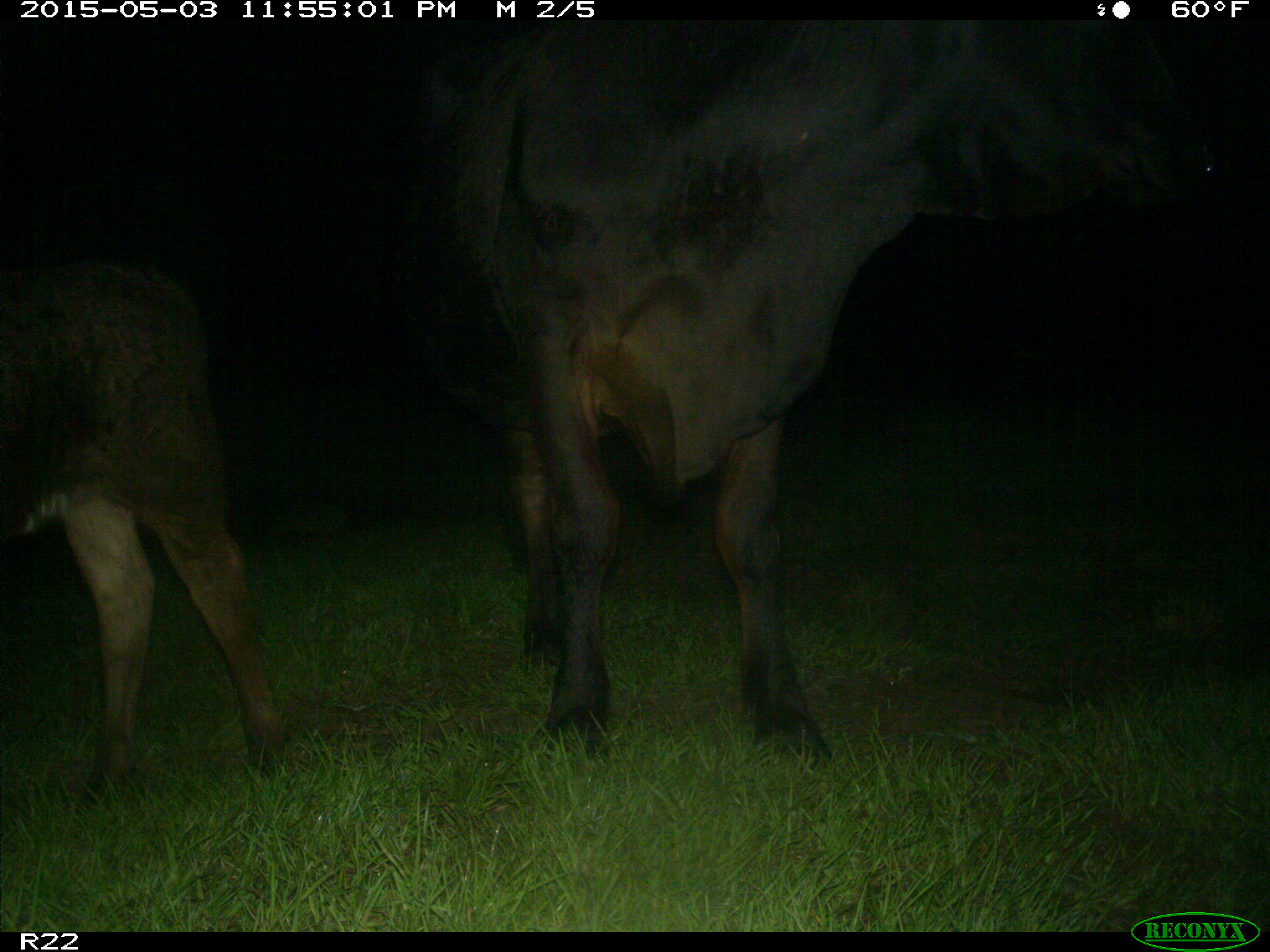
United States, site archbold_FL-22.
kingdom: Animalia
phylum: Chordata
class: Mammalia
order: Artiodactyla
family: Bovidae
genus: Bos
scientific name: Bos taurus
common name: domestic cow